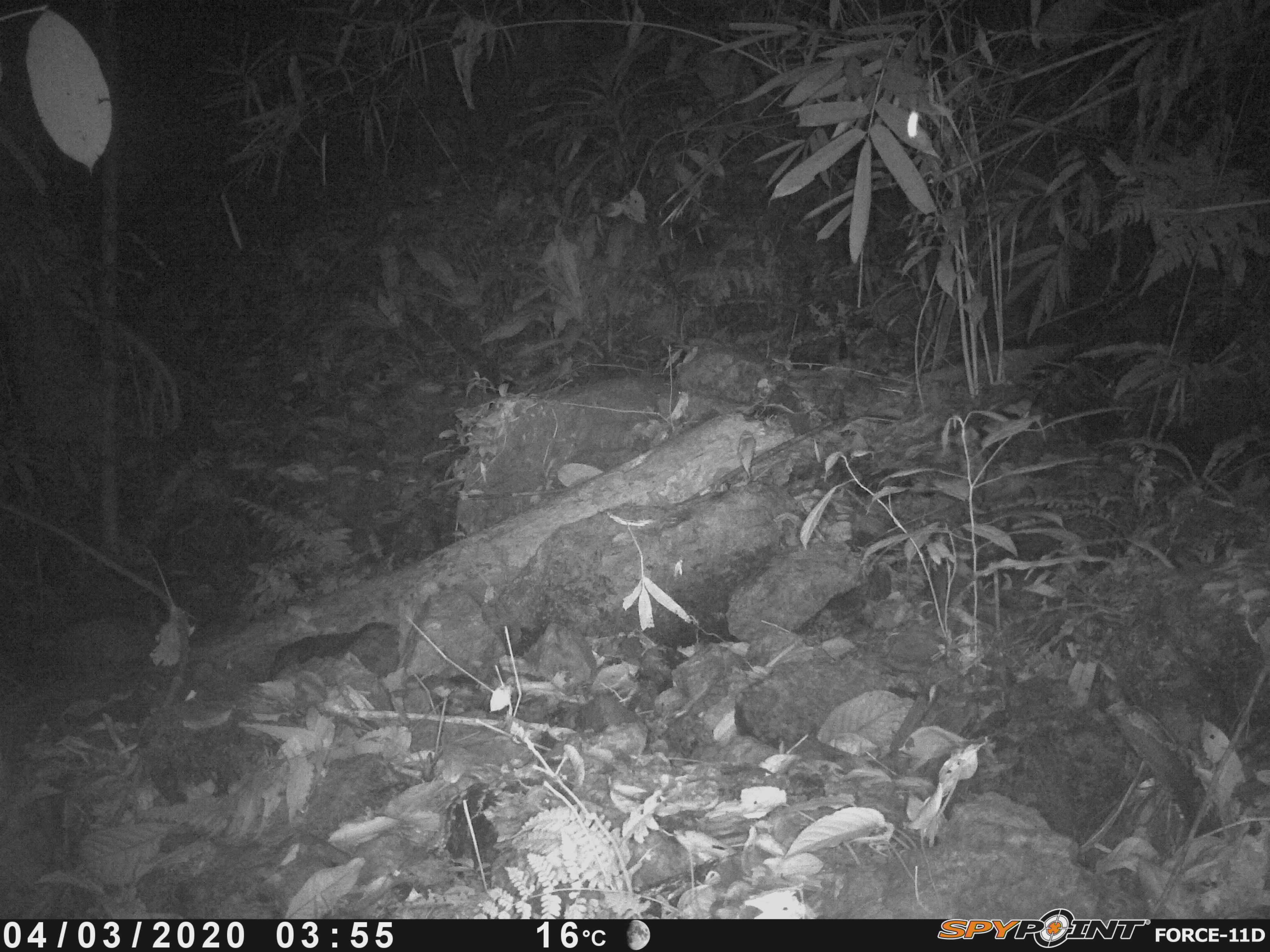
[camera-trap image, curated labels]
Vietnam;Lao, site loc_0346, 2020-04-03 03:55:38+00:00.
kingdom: Animalia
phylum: Chordata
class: Mammalia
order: Carnivora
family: Mustelidae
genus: Melogale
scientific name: Melogale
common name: ferret badger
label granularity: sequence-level